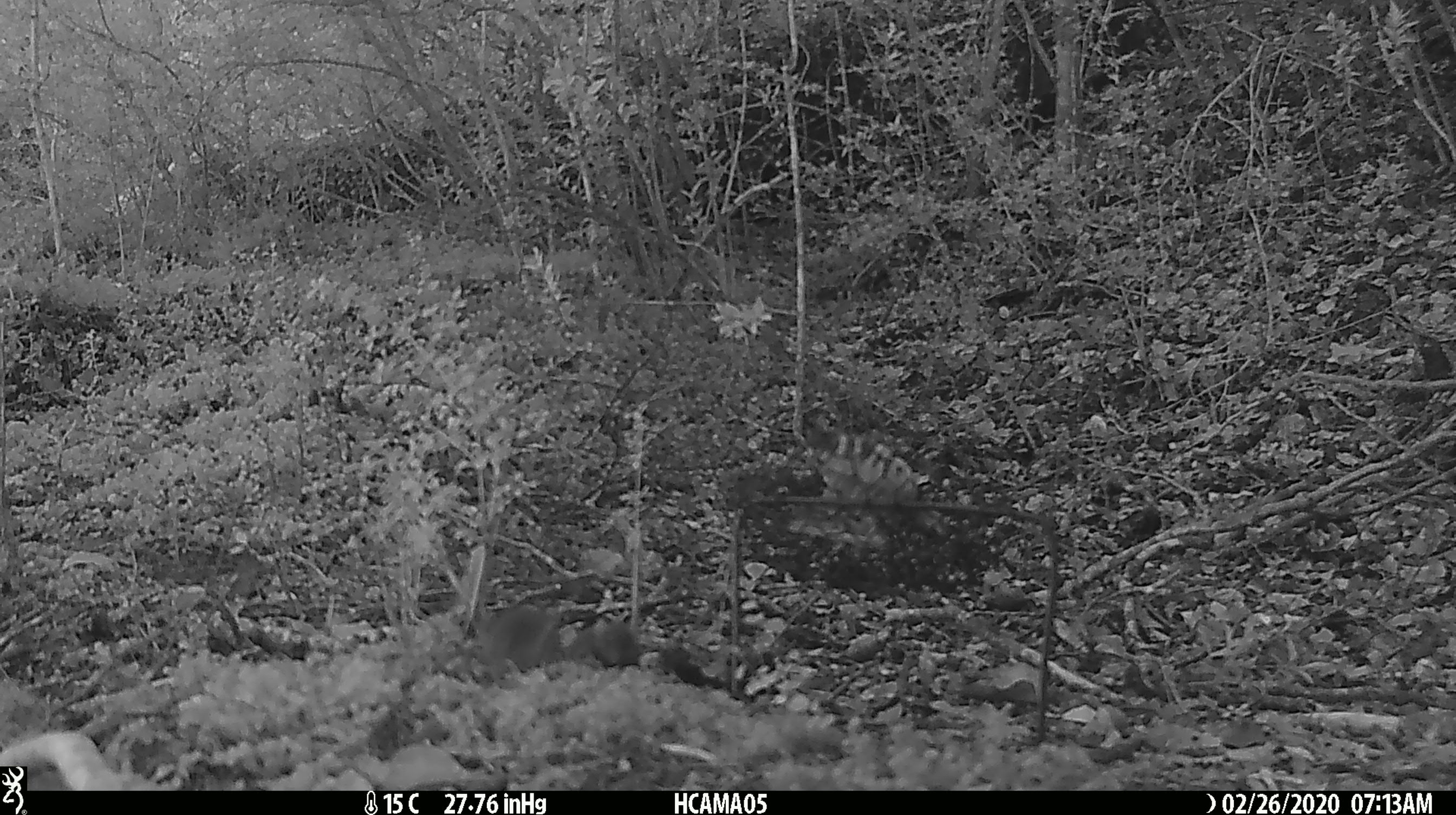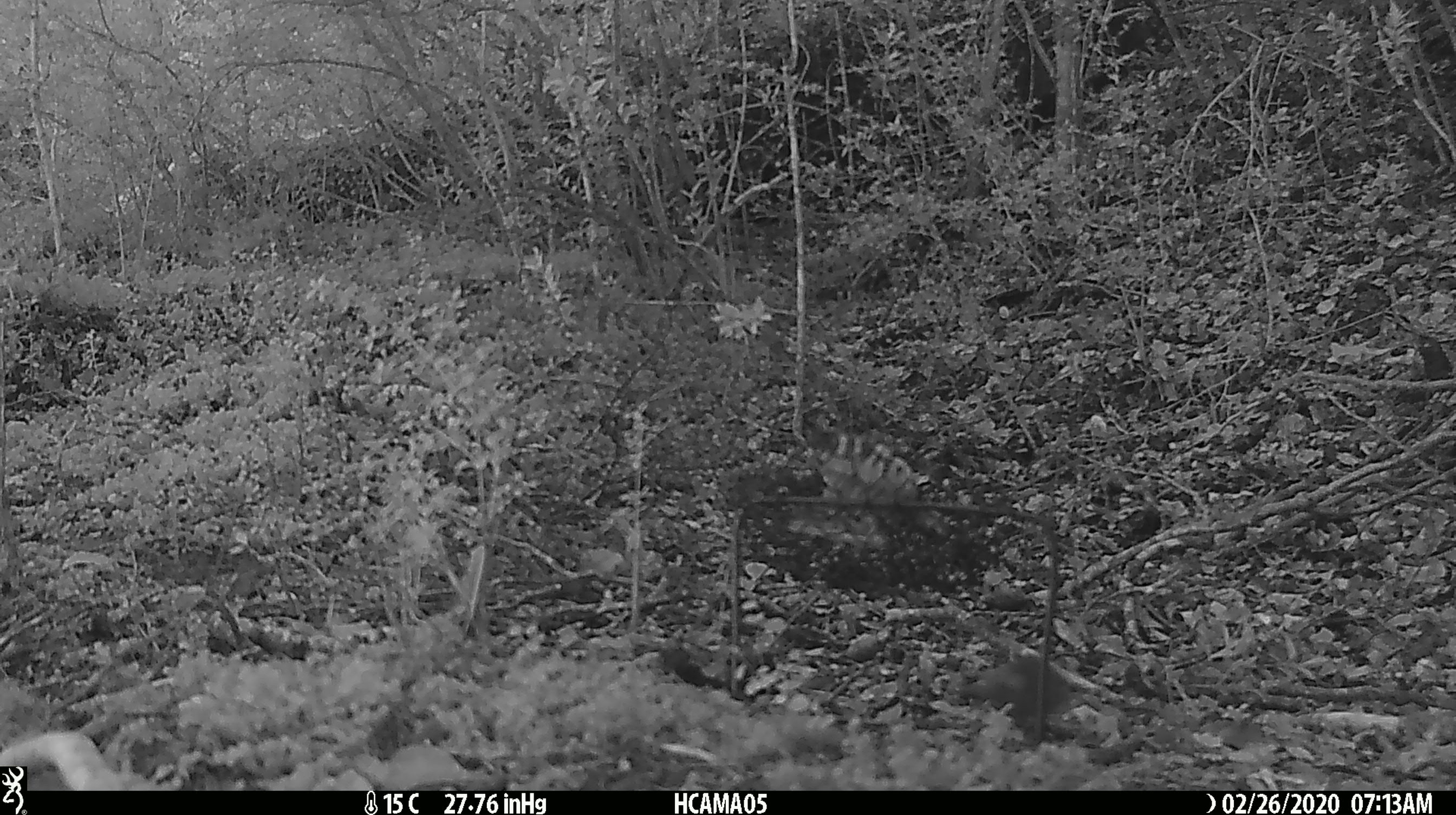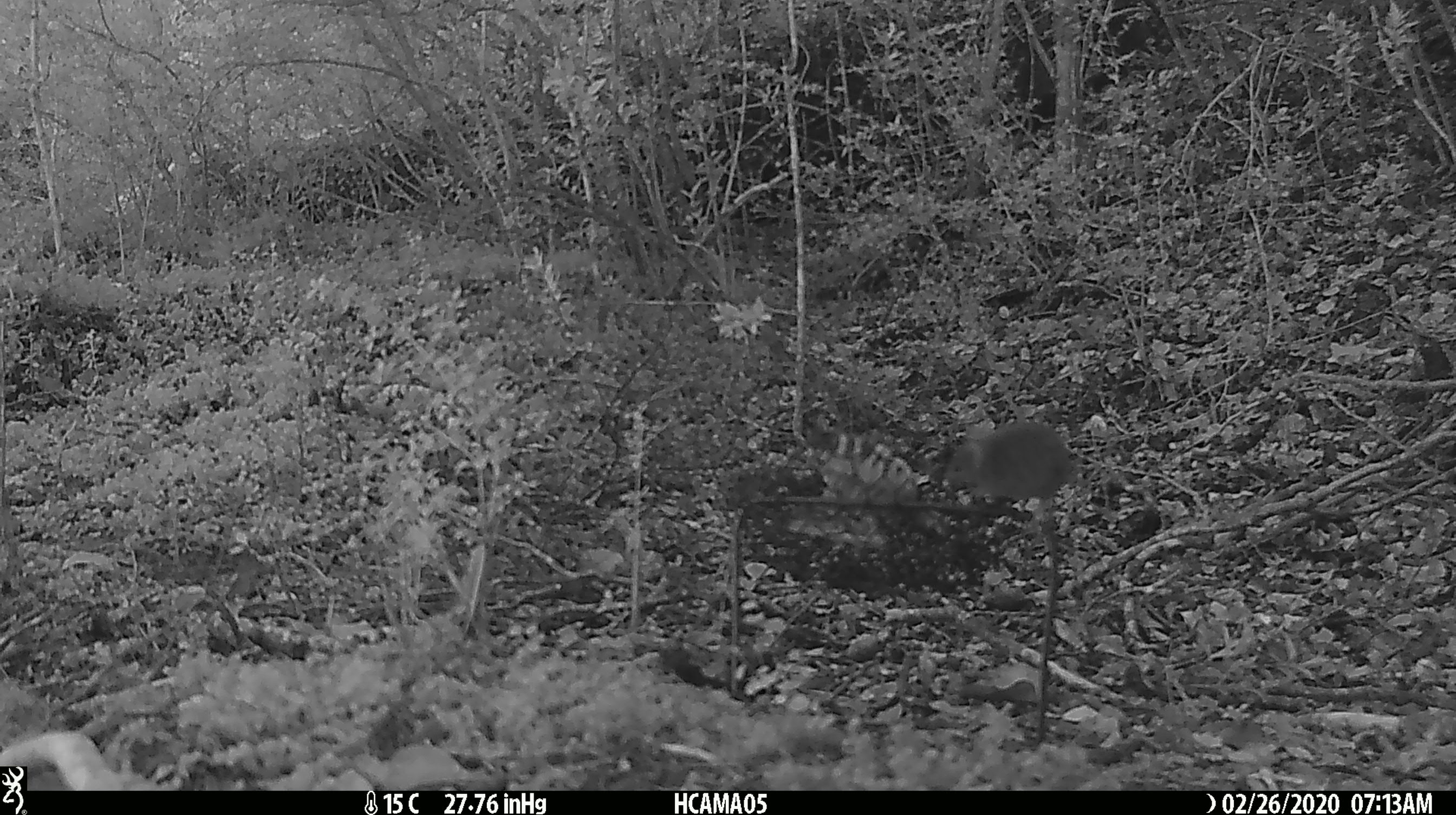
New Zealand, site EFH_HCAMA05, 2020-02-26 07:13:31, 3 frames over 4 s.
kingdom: Animalia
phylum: Chordata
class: Mammalia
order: Rodentia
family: Muridae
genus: Mus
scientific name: Mus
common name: mouse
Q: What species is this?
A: Mouse (Mus).